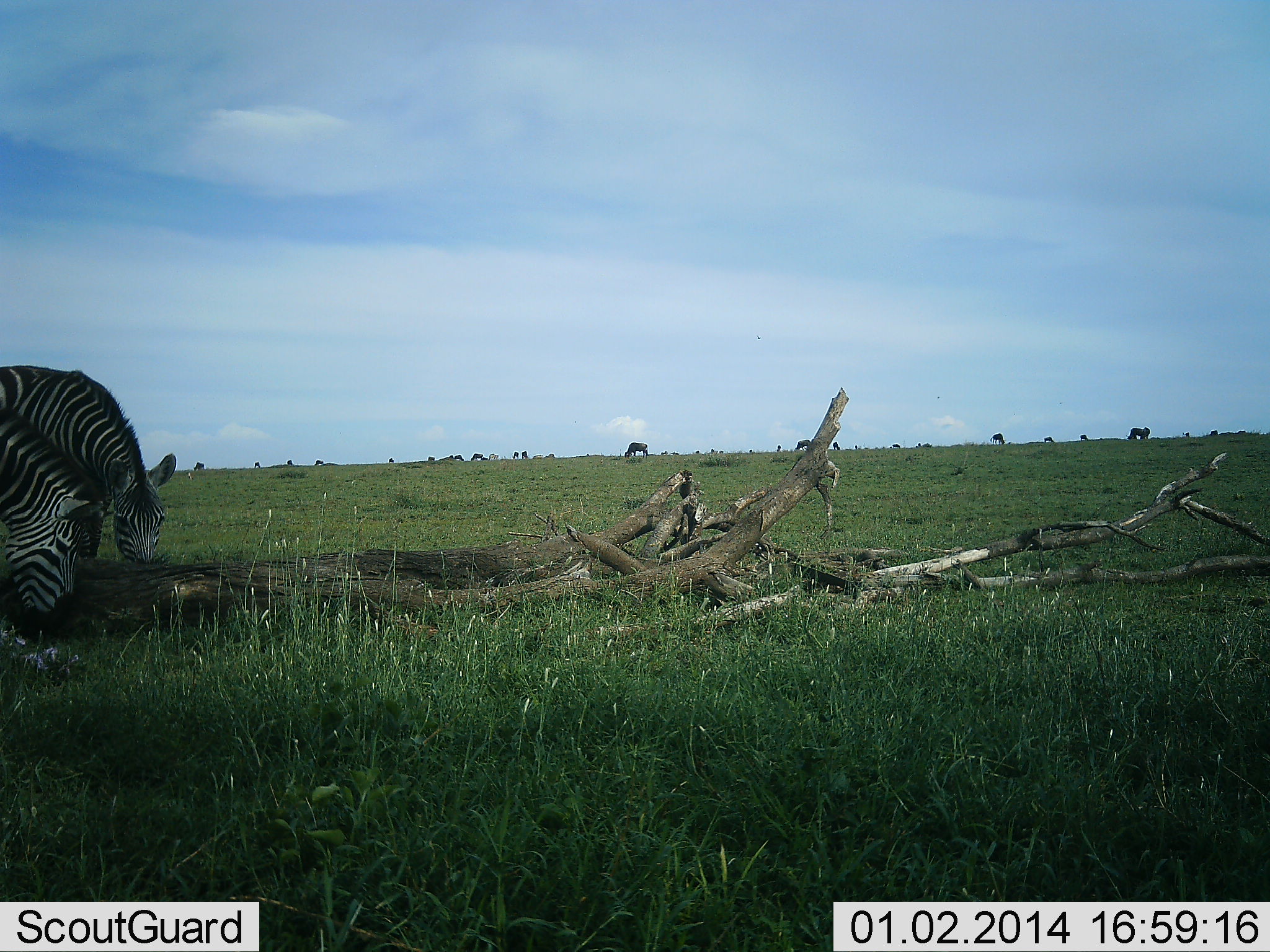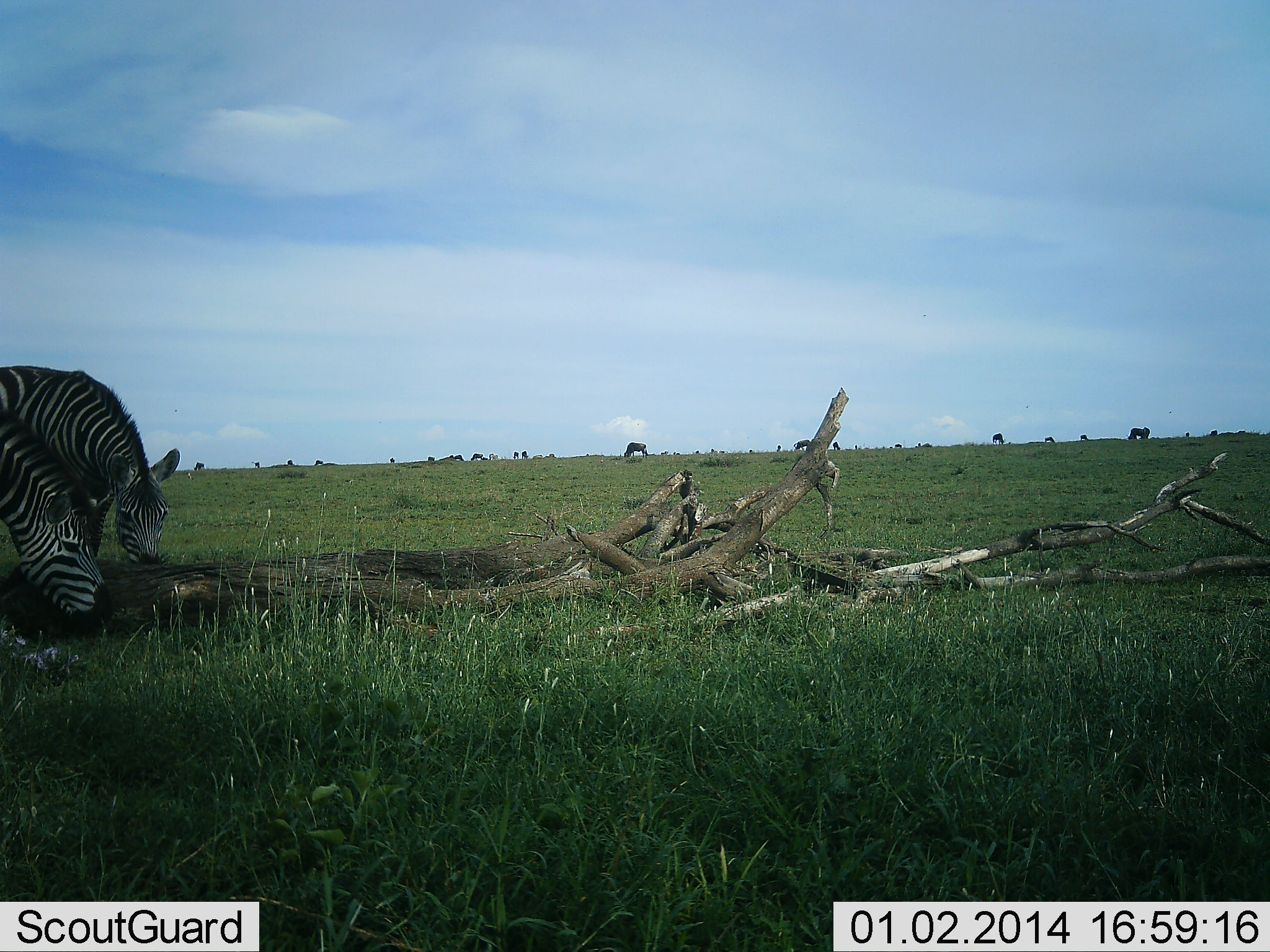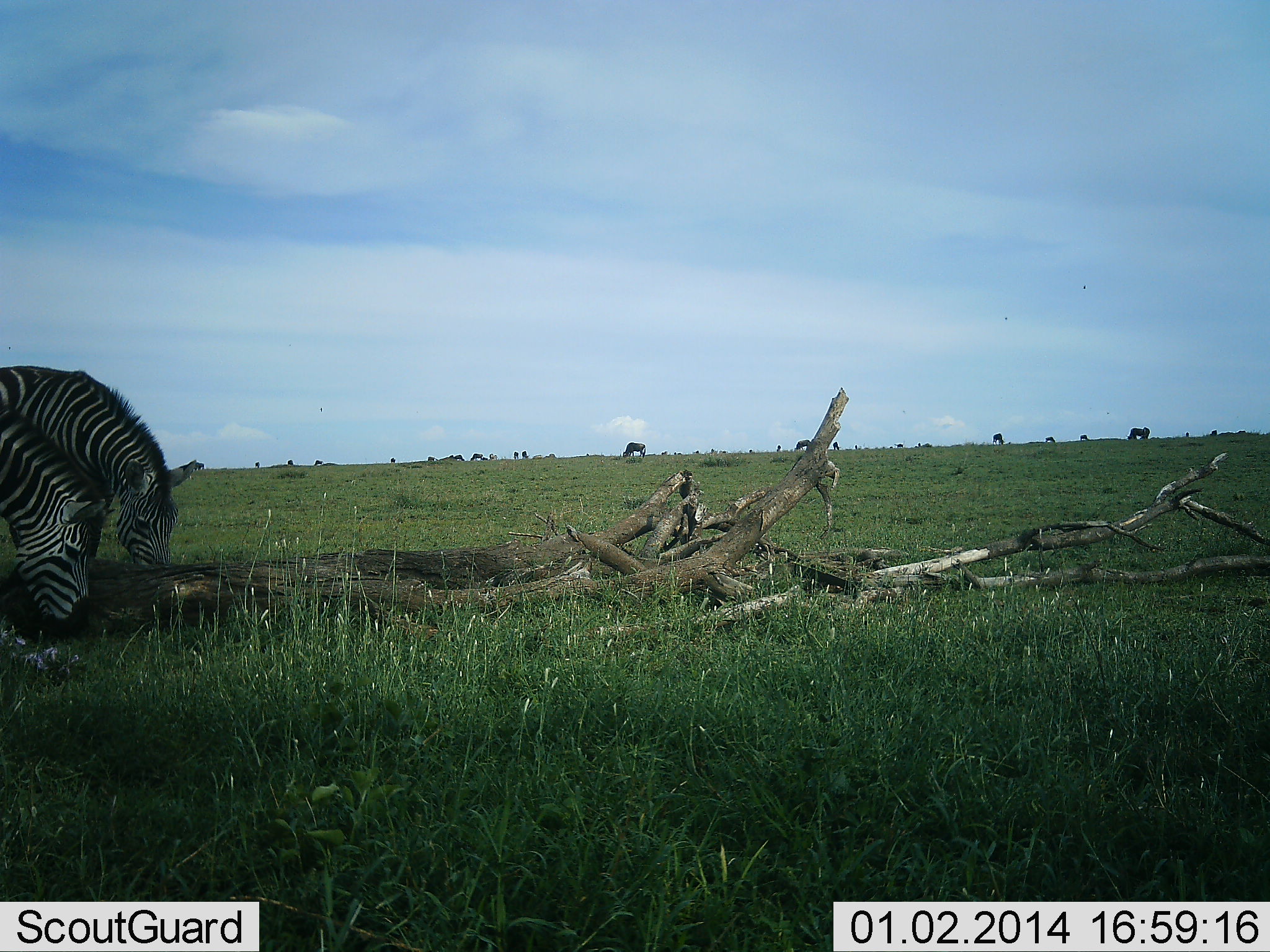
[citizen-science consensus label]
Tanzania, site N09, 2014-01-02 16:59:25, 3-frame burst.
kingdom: Animalia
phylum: Chordata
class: Mammalia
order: Perissodactyla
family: Equidae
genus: Equus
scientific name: Equus quagga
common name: plains zebra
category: zebra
Zebra (plains zebra) (Equus quagga), count 2. Behavior (volunteer vote fractions): standing 17%, resting 0%, moving 0%, interacting 0%. Young present (vote fraction): 6%. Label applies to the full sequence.